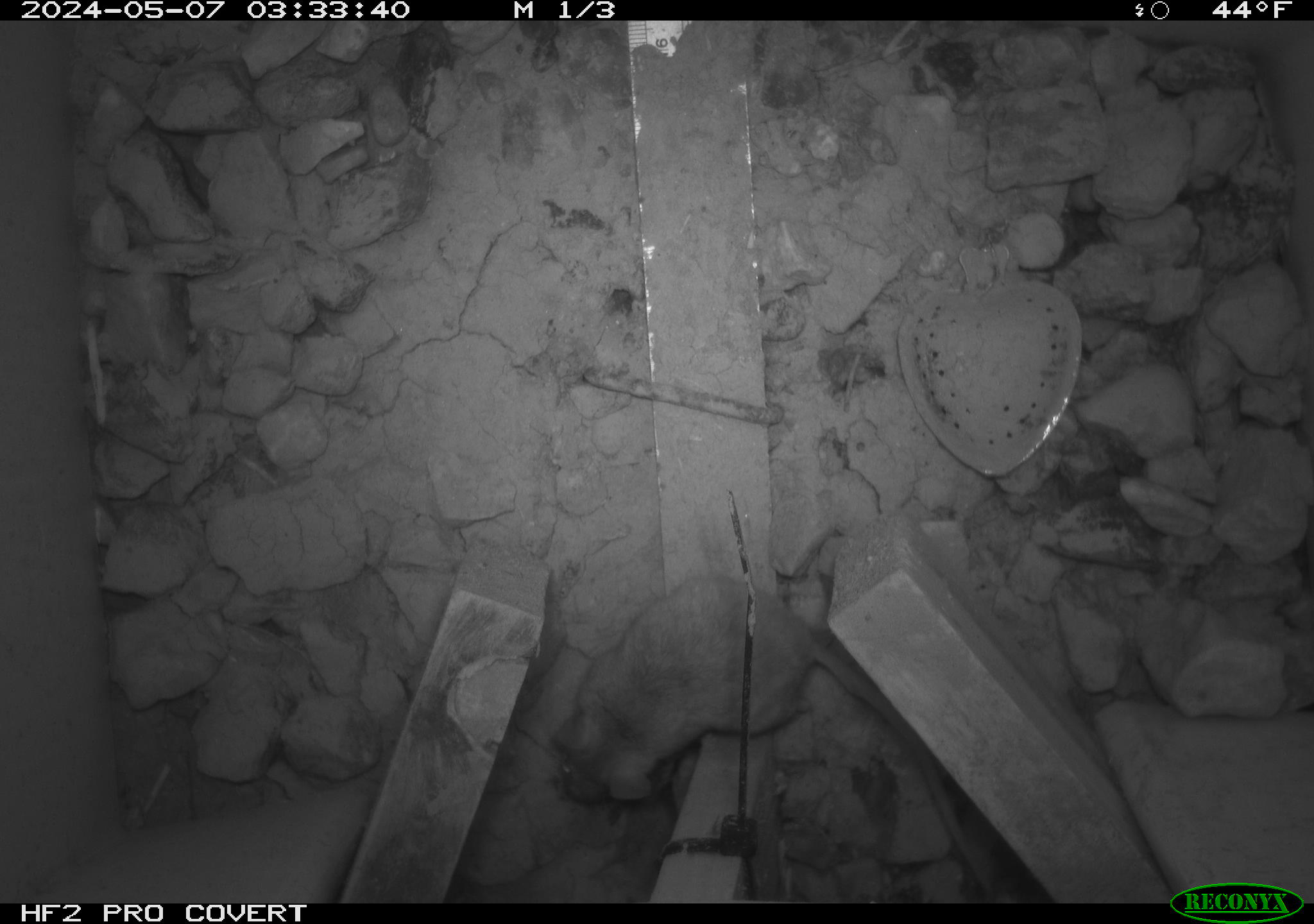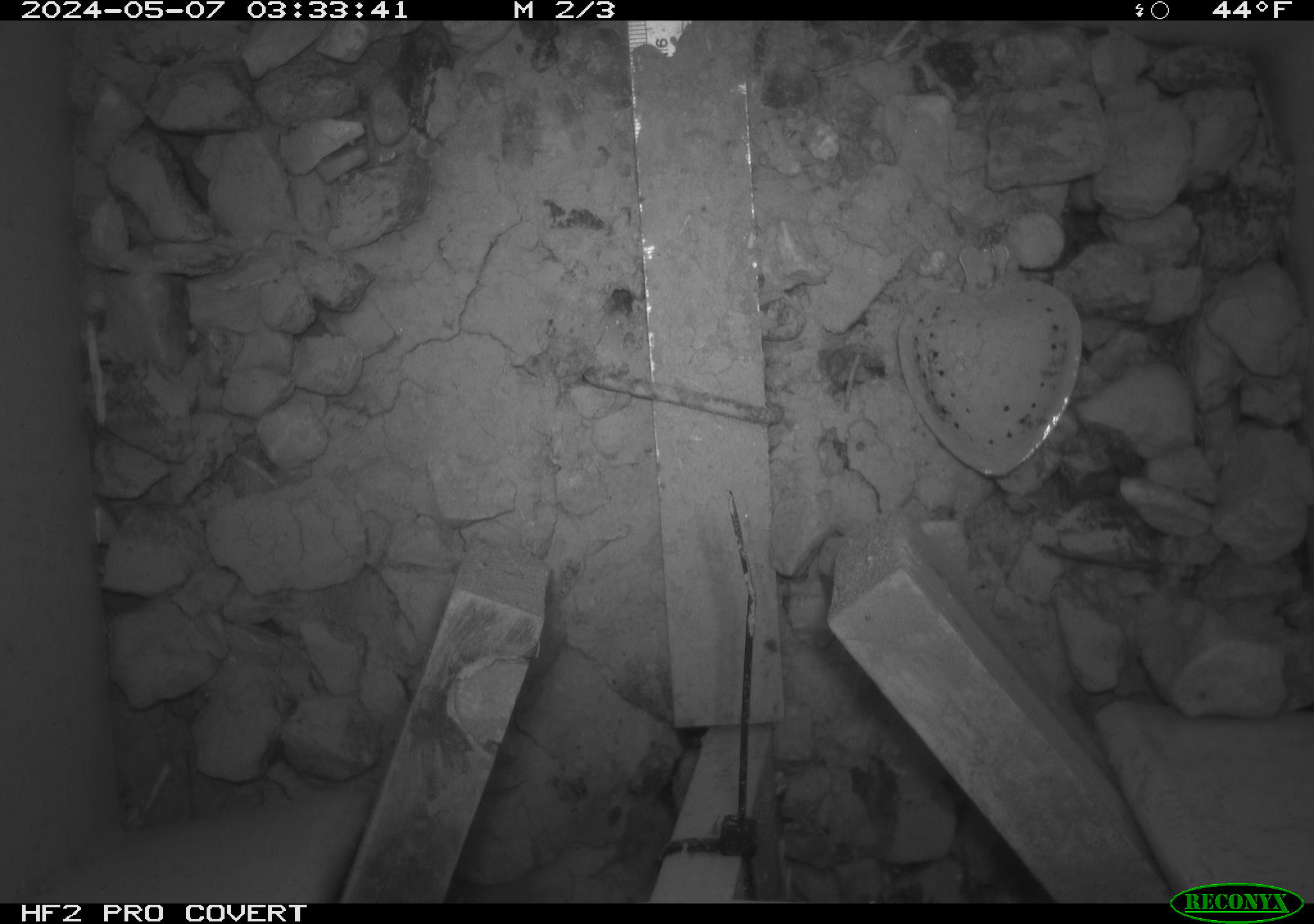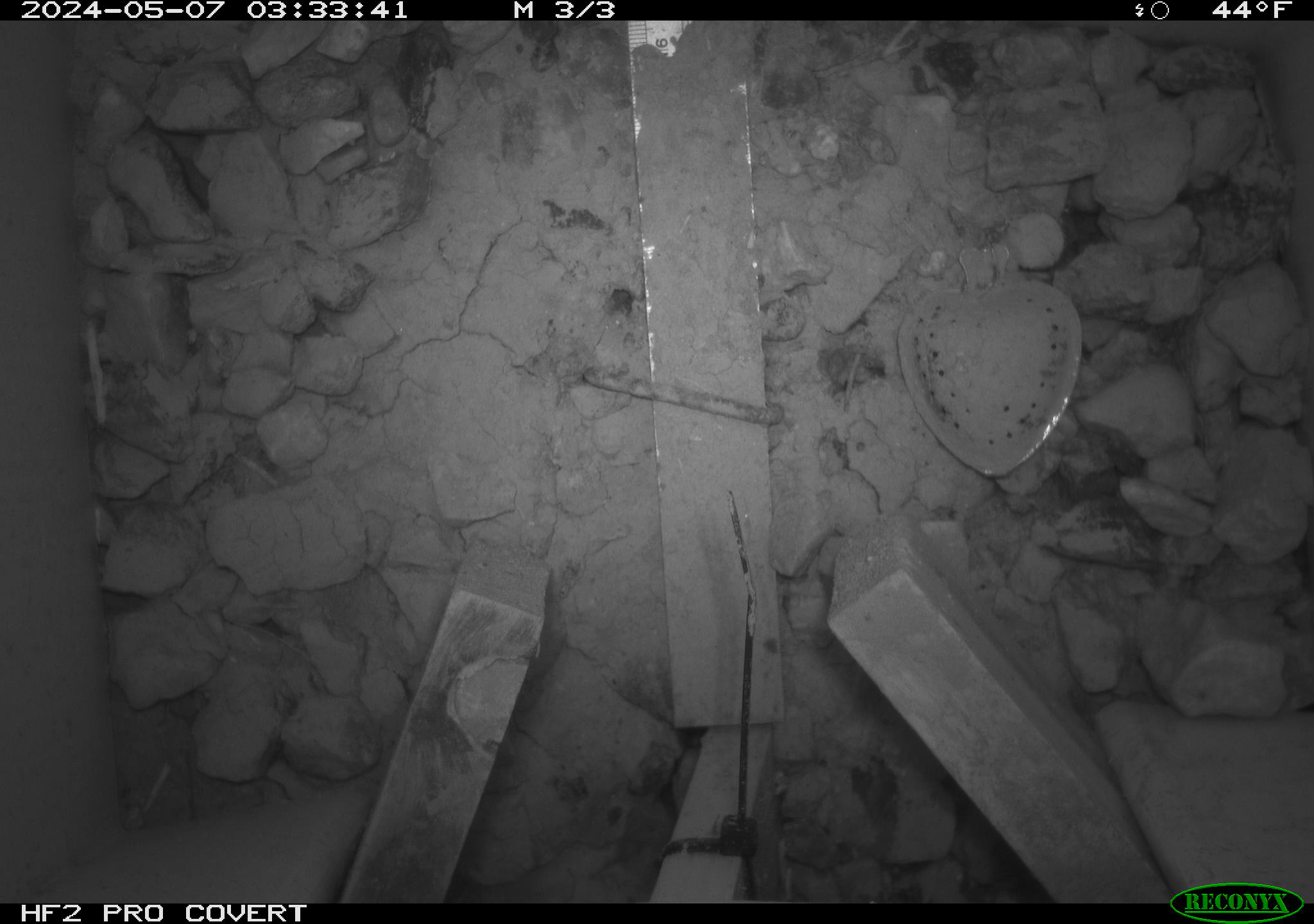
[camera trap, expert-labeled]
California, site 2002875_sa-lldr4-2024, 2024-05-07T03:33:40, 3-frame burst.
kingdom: Animalia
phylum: Chordata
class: Mammalia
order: Rodentia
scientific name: Rodentia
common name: mouse species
Mouse species (Rodentia).